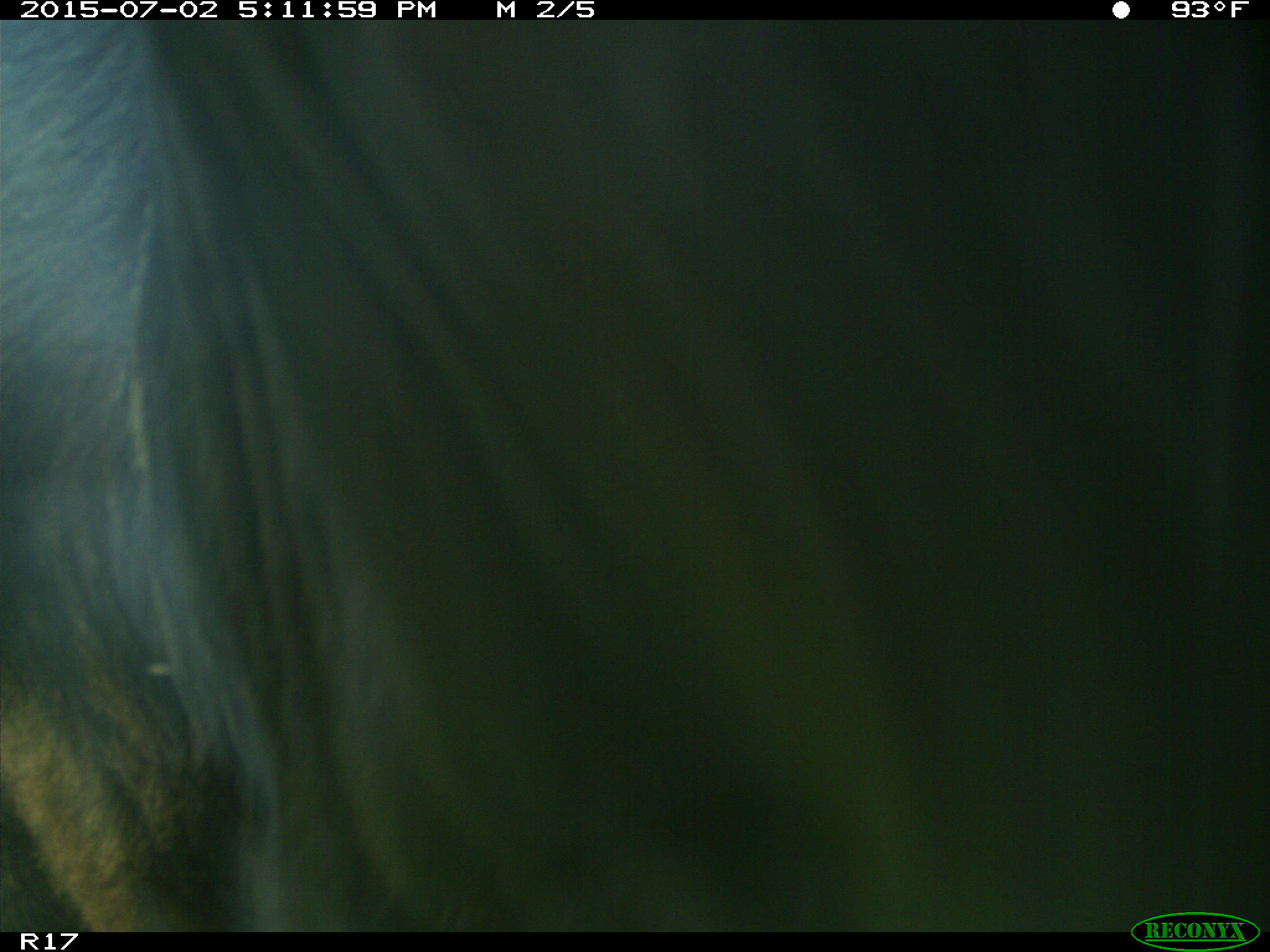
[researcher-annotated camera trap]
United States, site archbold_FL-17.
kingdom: Animalia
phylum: Chordata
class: Mammalia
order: Artiodactyla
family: Bovidae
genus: Bos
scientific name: Bos taurus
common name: domestic cow